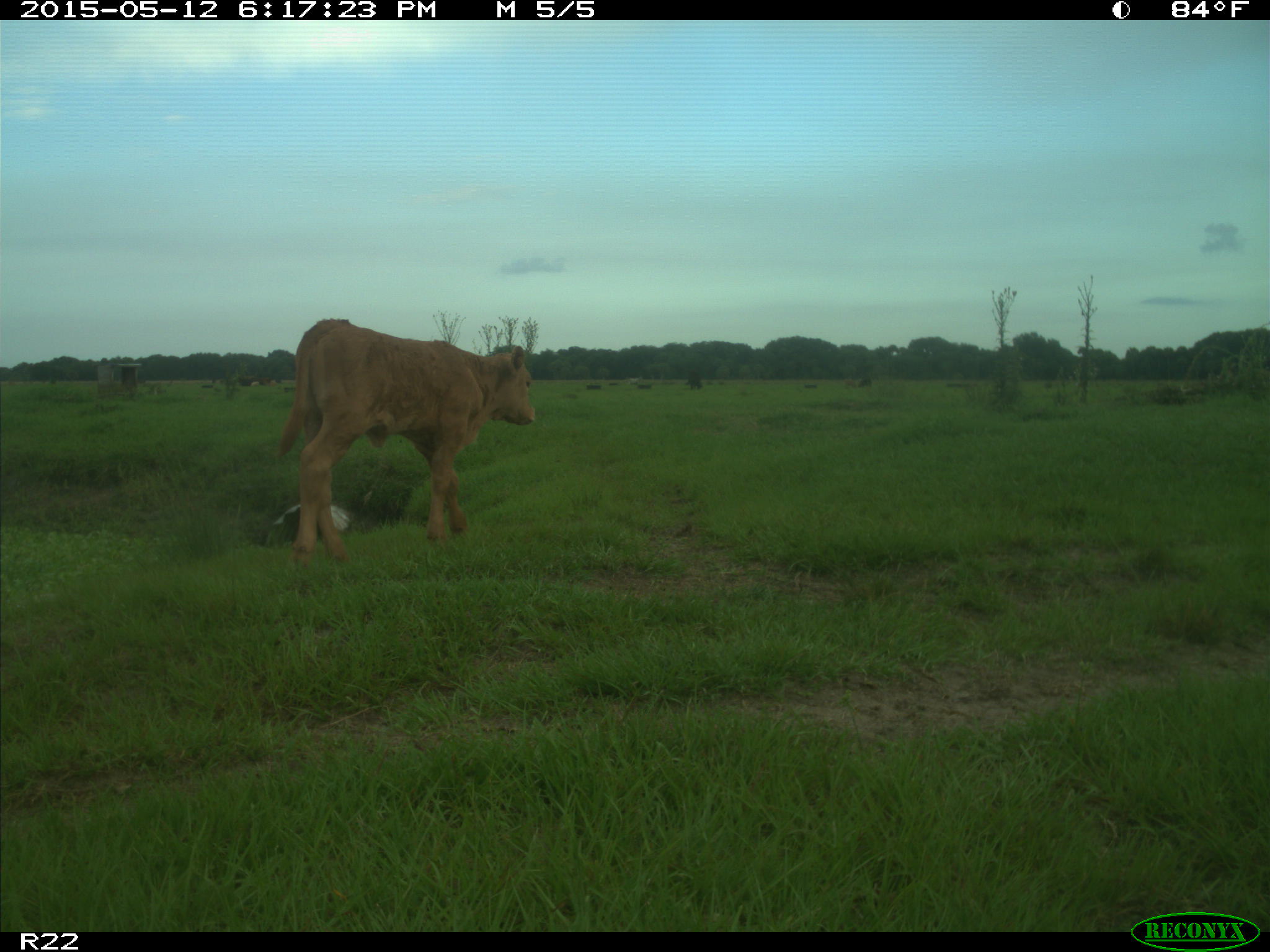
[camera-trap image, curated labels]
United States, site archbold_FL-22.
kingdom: Animalia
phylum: Chordata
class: Mammalia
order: Artiodactyla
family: Bovidae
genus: Bos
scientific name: Bos taurus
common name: domestic cow